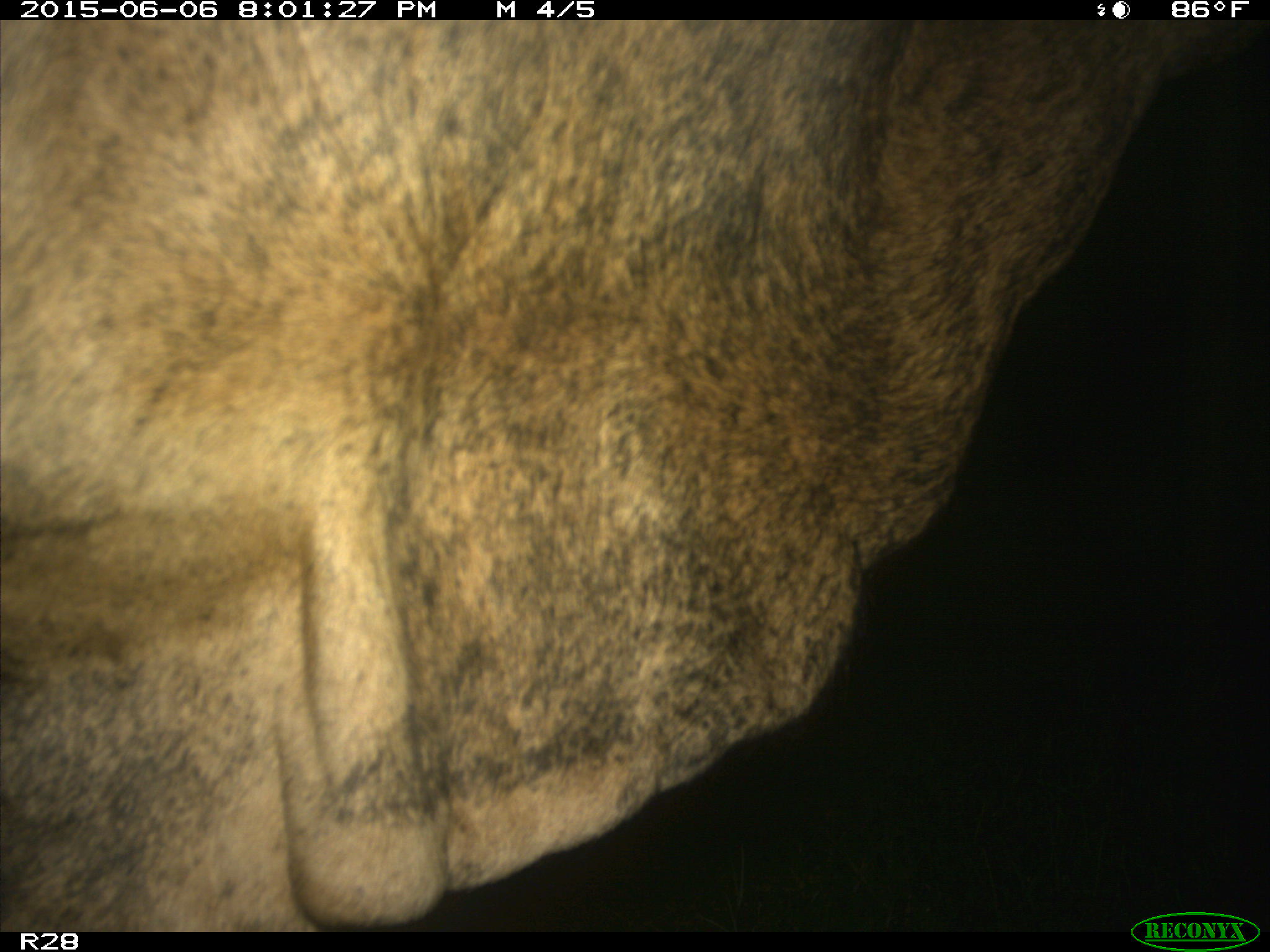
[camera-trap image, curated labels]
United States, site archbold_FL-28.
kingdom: Animalia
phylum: Chordata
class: Mammalia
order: Artiodactyla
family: Bovidae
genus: Bos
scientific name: Bos taurus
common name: domestic cow